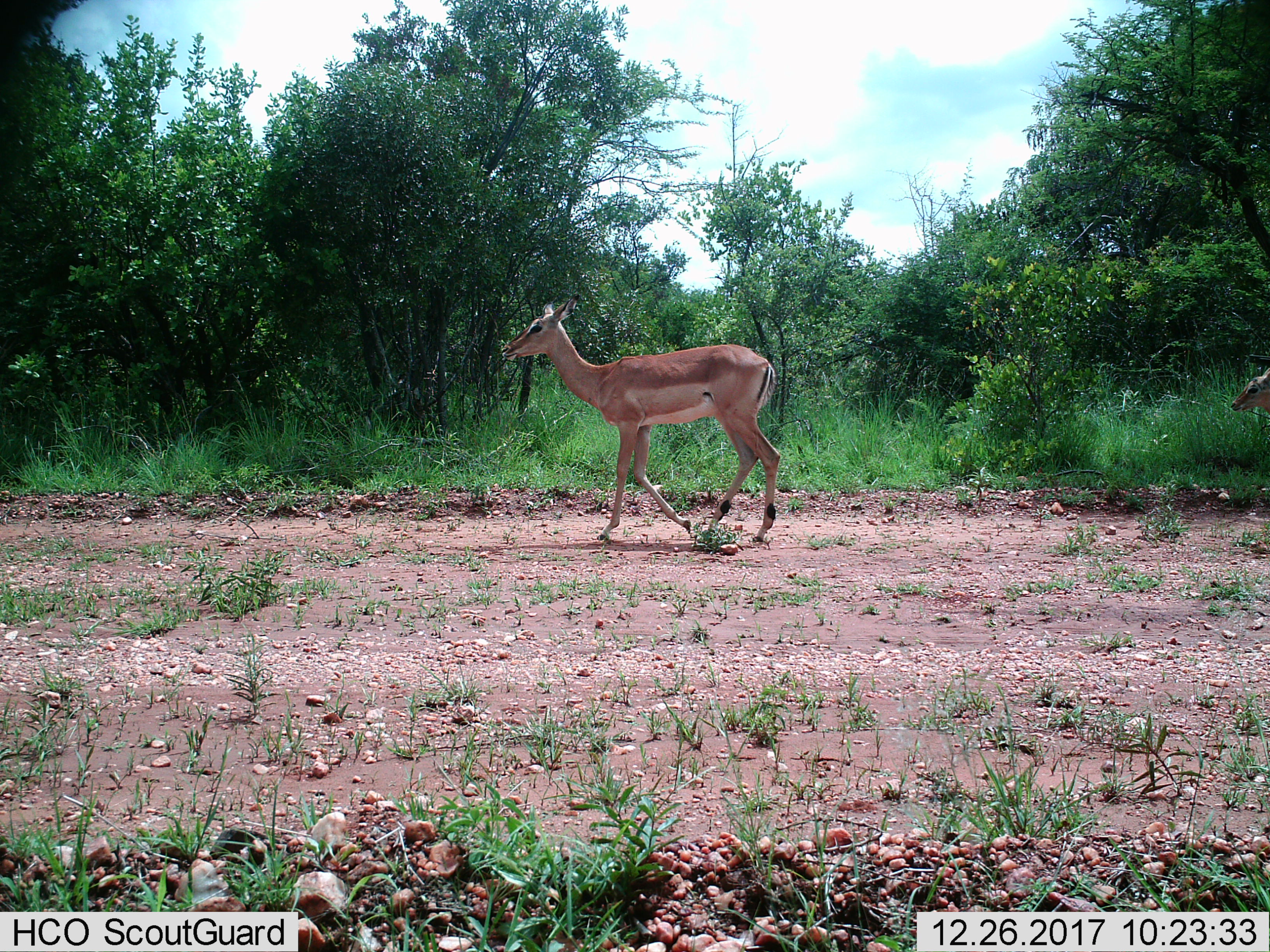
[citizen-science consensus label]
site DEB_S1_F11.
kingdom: Animalia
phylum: Chordata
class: Mammalia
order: Artiodactyla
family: Bovidae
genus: Aepyceros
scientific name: Aepyceros melampus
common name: impala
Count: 1.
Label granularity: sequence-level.